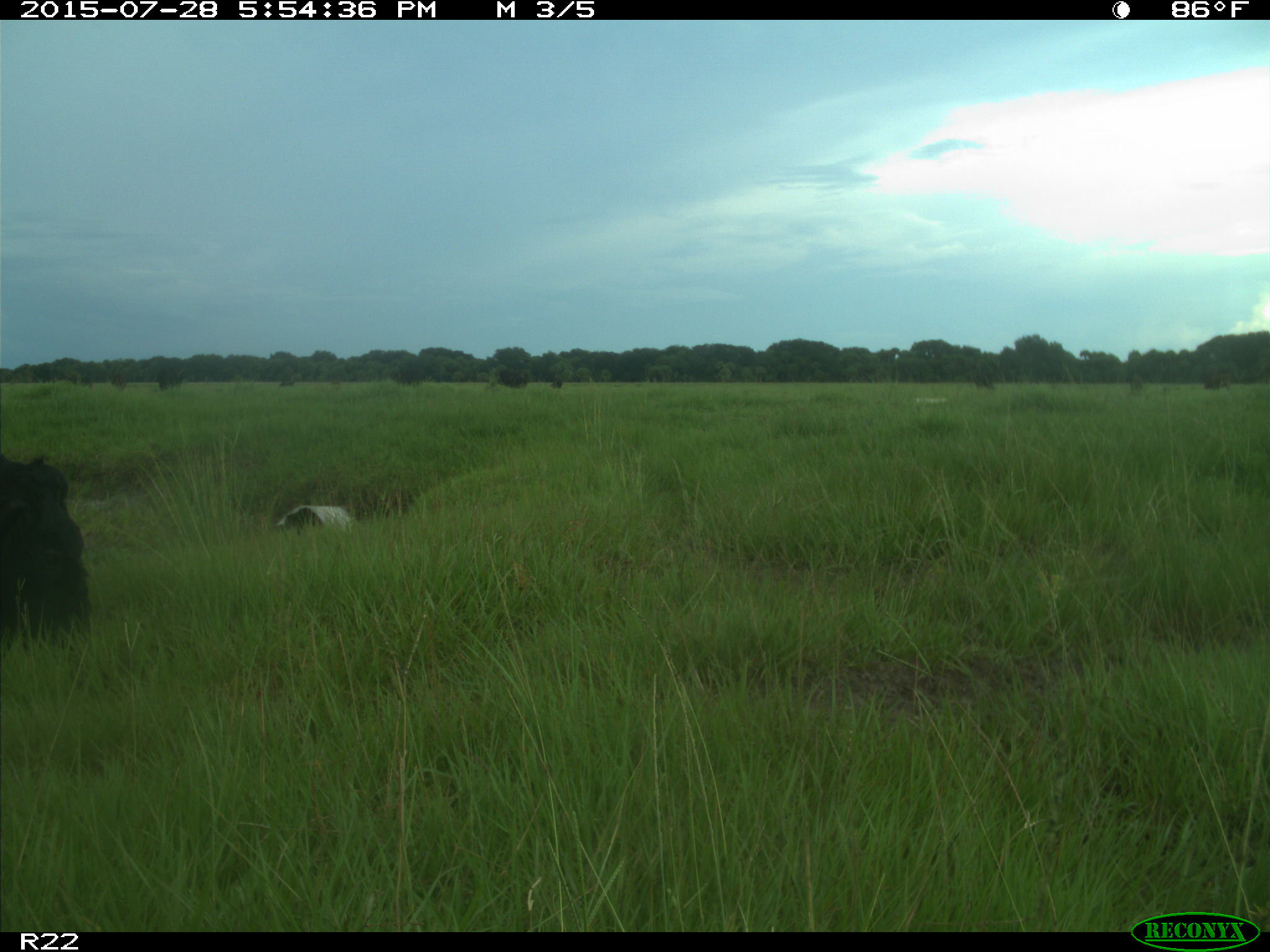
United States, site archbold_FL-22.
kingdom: Animalia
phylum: Chordata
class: Mammalia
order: Artiodactyla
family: Bovidae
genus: Bos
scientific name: Bos taurus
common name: domestic cow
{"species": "Bos taurus (domestic cow)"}